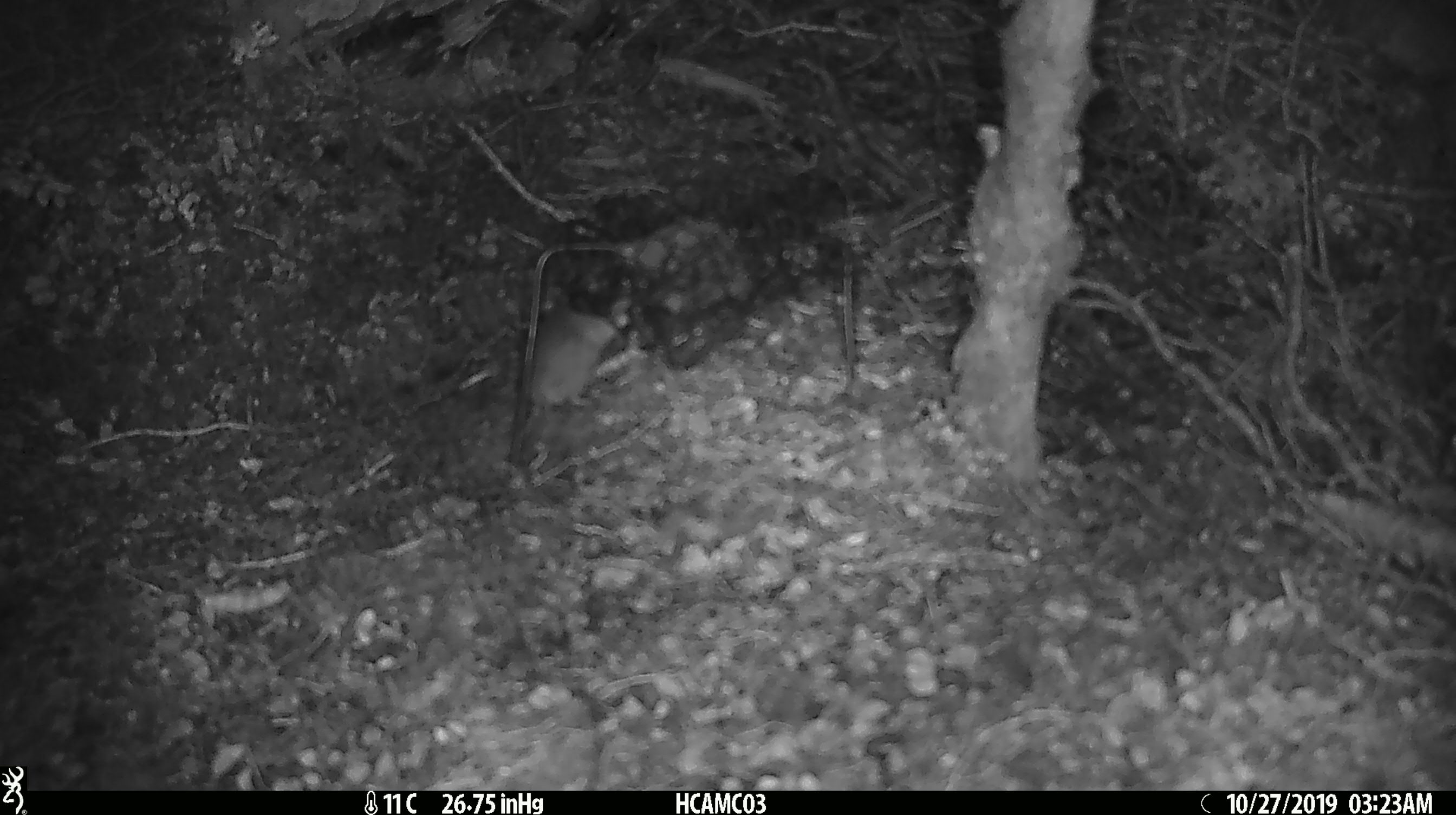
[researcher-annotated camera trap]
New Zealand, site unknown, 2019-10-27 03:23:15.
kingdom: Animalia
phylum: Chordata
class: Mammalia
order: Rodentia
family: Muridae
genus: Mus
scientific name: Mus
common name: mouse